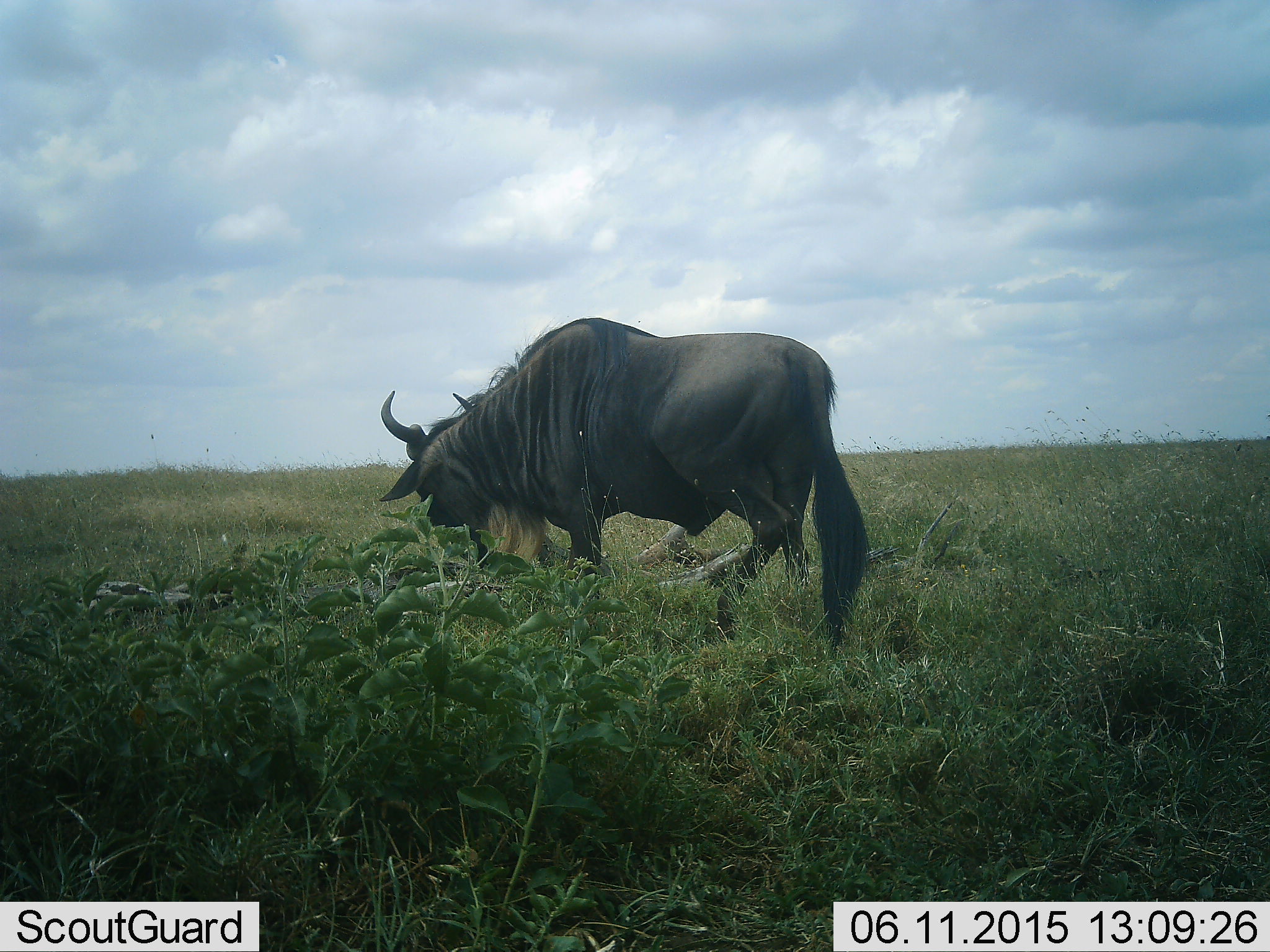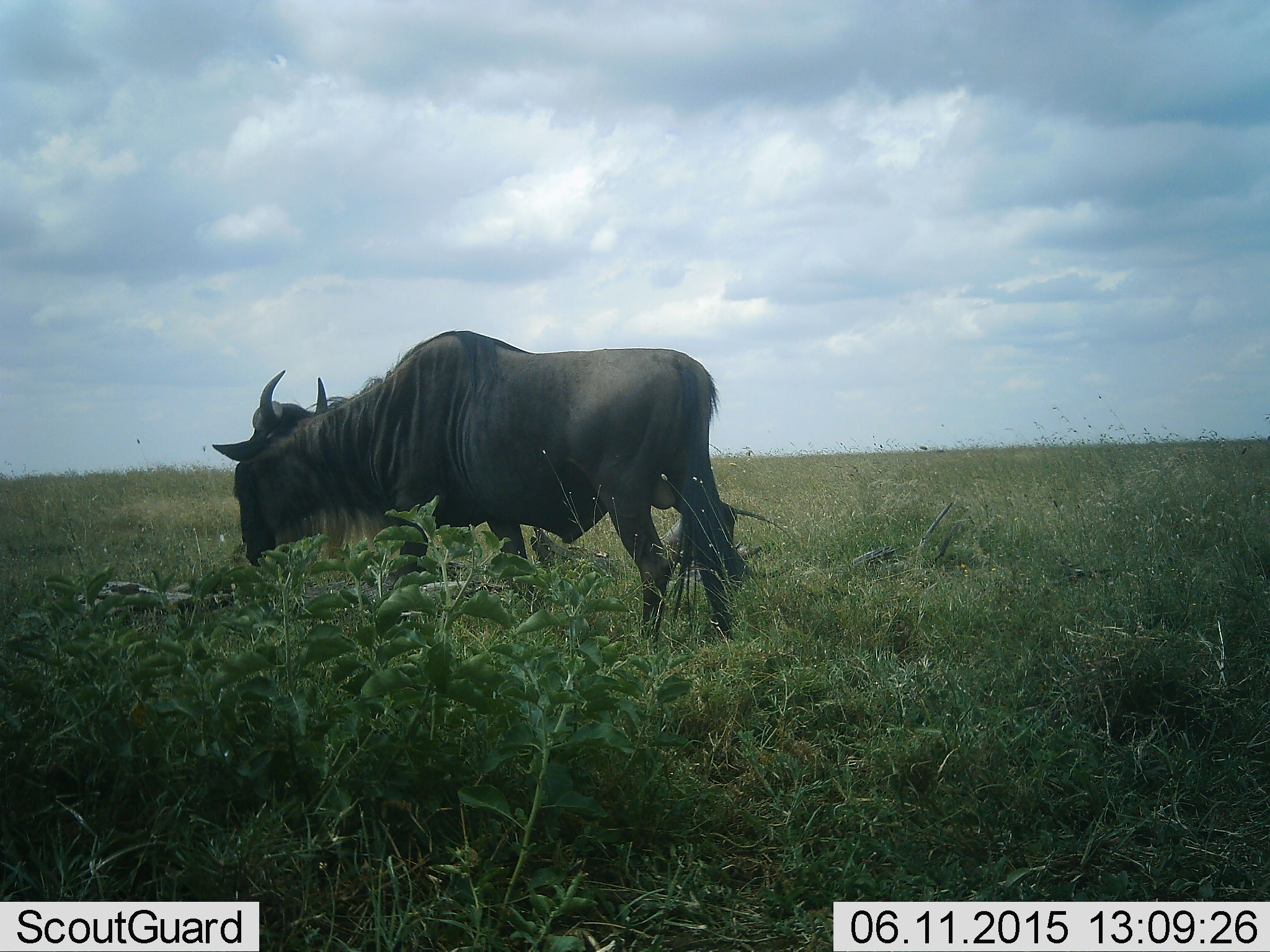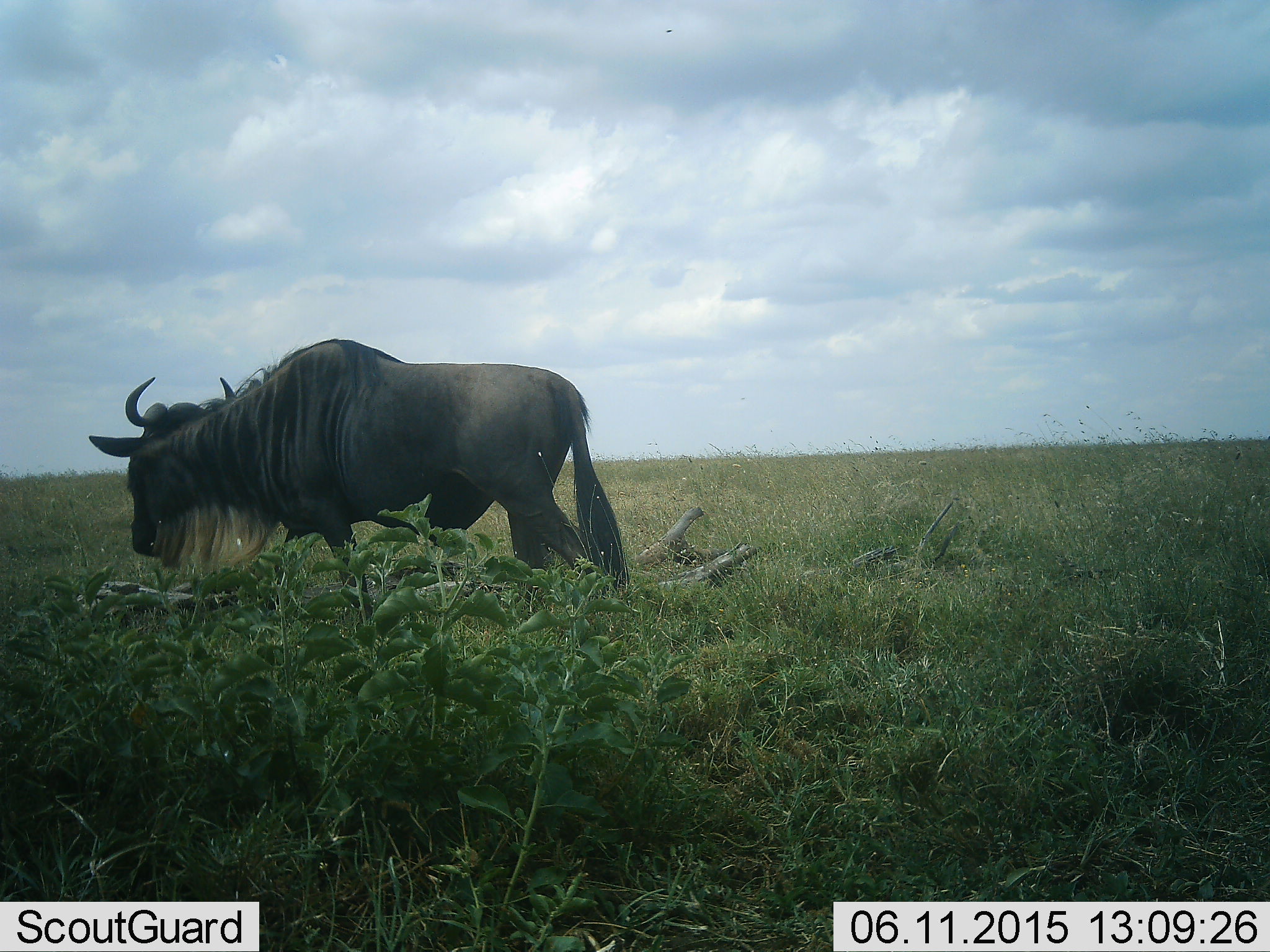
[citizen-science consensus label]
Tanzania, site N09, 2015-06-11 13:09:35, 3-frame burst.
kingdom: Animalia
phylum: Chordata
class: Mammalia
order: Artiodactyla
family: Bovidae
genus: Connochaetes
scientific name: Connochaetes taurinus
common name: blue wildebeest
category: wildebeest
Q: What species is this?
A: Wildebeest (blue wildebeest) (Connochaetes taurinus).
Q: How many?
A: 1.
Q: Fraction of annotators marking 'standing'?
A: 30%.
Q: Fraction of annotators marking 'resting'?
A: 0%.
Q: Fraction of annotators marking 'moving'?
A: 60%.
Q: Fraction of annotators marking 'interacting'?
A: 0%.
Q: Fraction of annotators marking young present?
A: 0%.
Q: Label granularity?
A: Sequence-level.